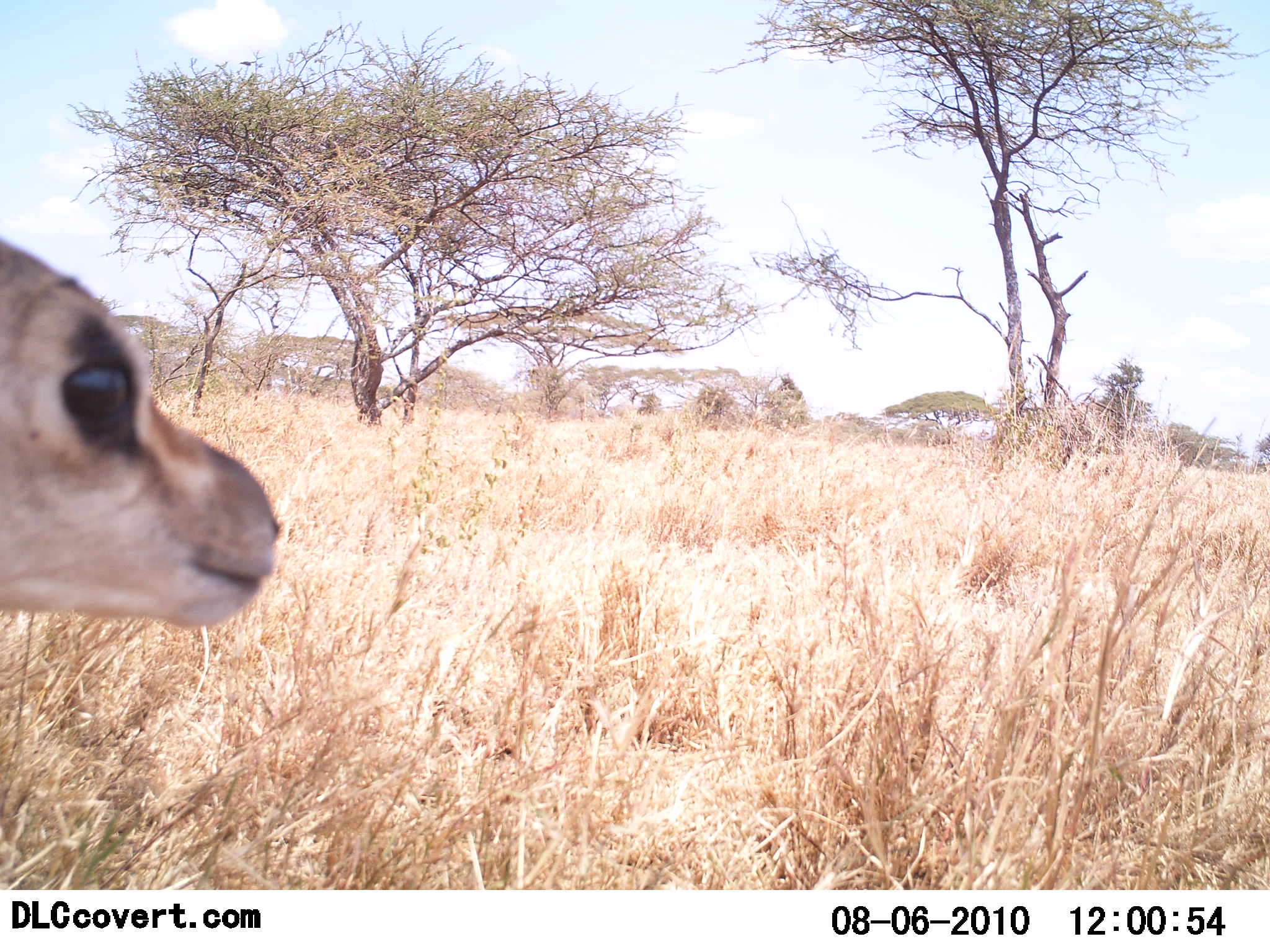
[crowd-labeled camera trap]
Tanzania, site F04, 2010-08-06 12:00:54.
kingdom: Animalia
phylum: Chordata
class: Mammalia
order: Artiodactyla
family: Bovidae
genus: Madoqua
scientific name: Madoqua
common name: dikdik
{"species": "dikdik (Madoqua)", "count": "1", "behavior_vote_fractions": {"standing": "88%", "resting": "0%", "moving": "12%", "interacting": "0%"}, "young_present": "0%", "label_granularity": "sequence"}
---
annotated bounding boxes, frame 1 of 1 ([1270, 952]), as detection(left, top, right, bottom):
animal: detection(0, 232, 279, 631)